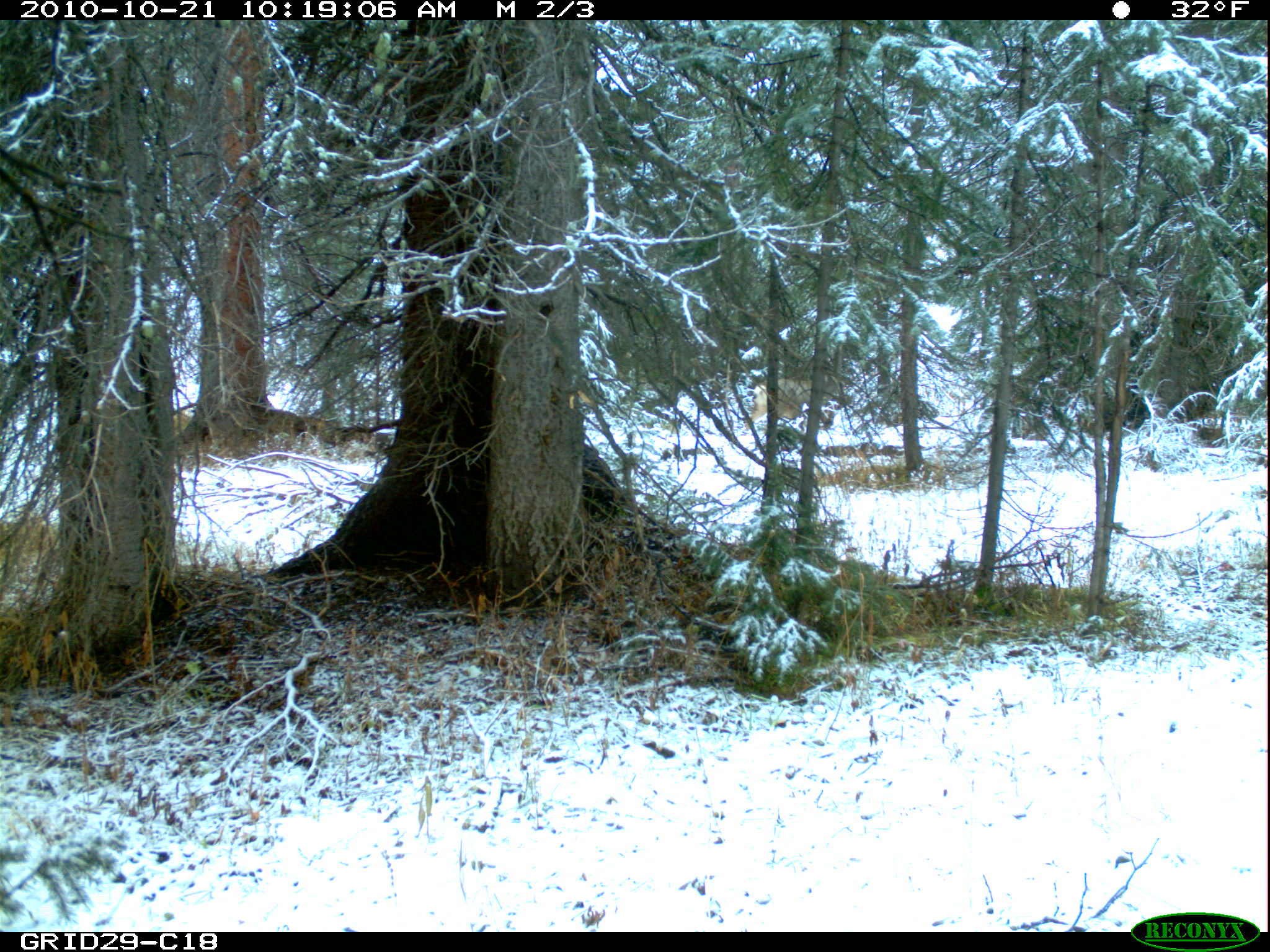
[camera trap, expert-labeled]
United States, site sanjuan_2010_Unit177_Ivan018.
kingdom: Animalia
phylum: Chordata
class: Mammalia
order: Artiodactyla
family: Cervidae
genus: Odocoileus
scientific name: Odocoileus hemionus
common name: mule deer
Odocoileus hemionus (mule deer).